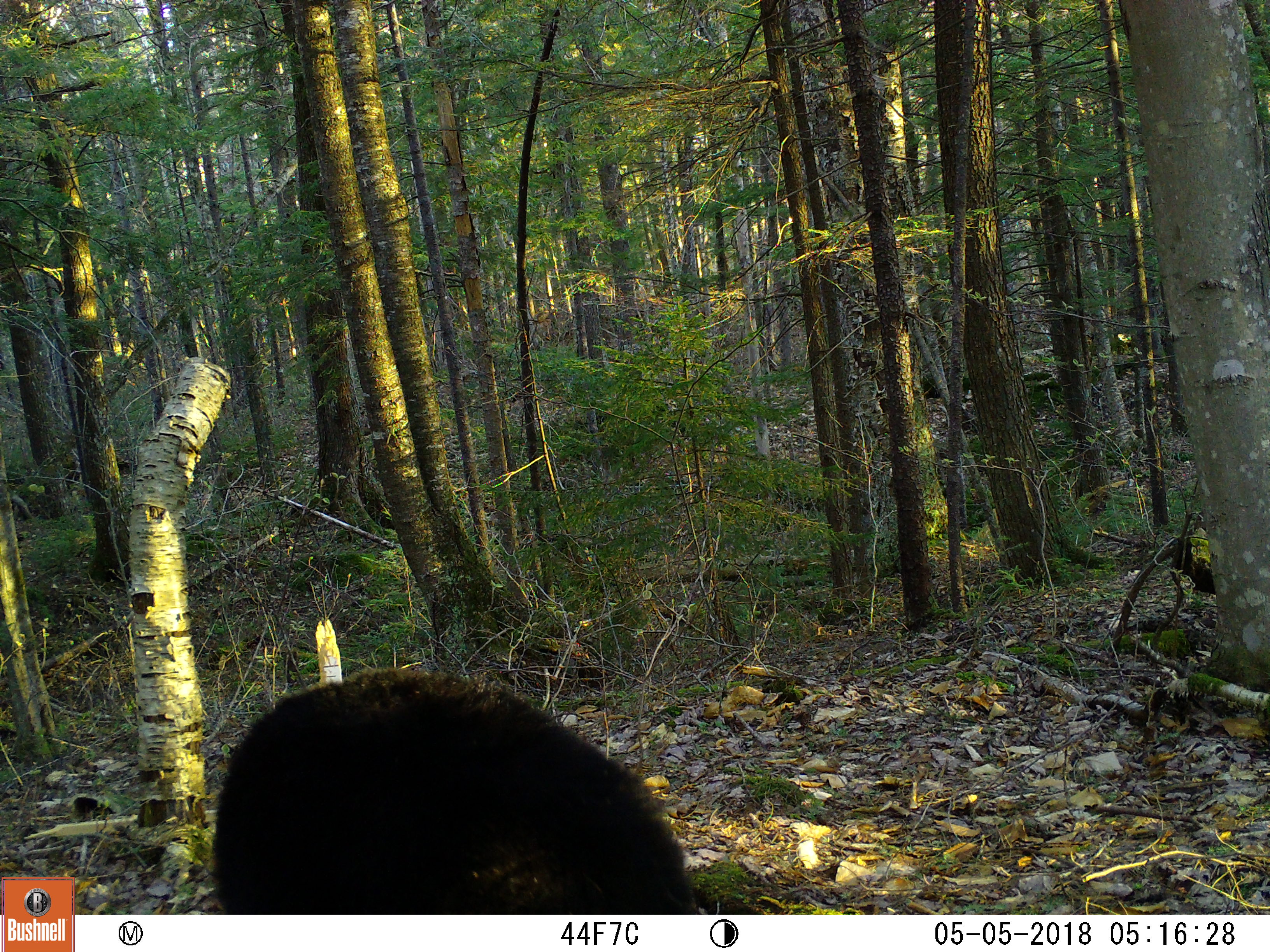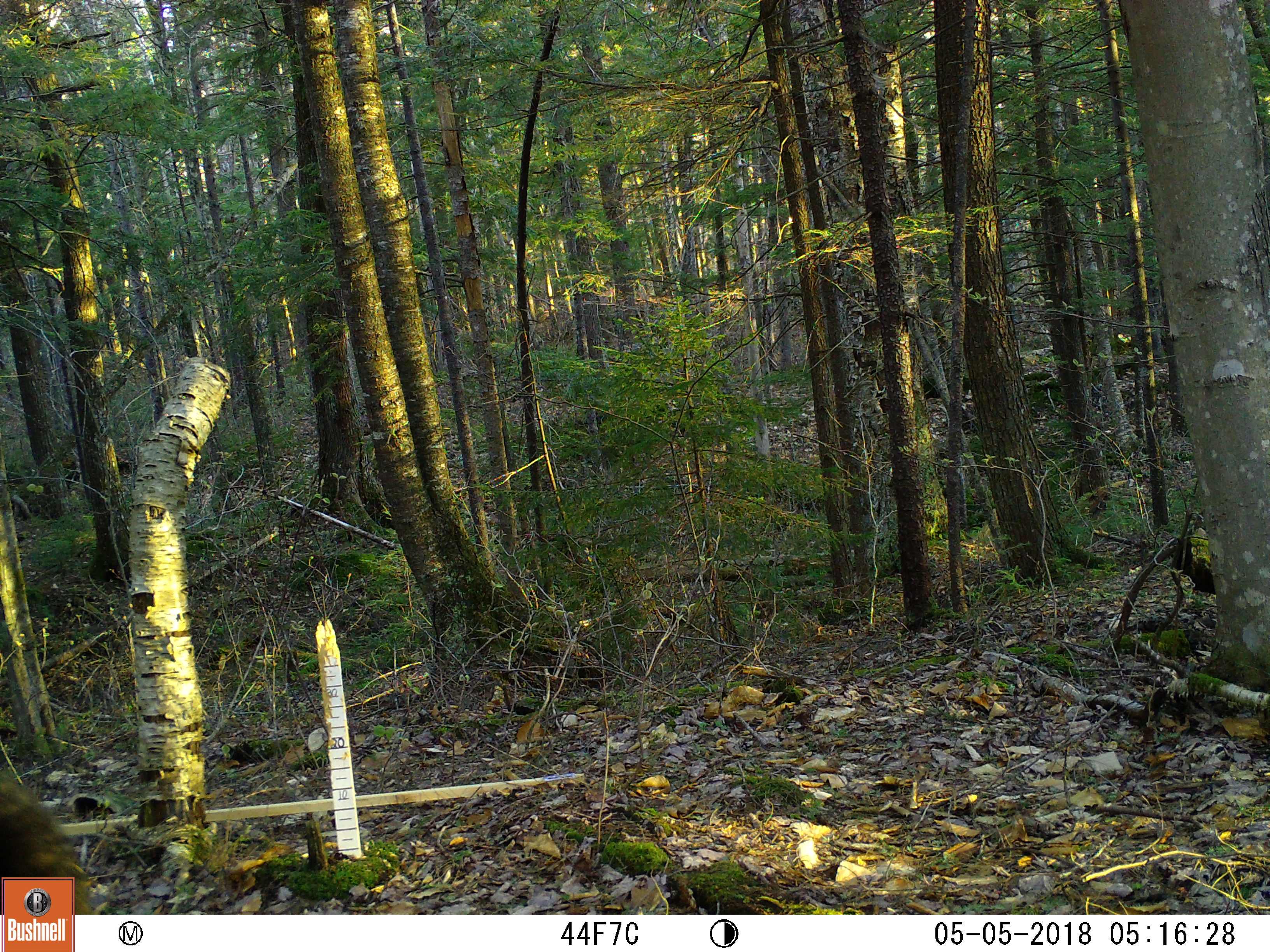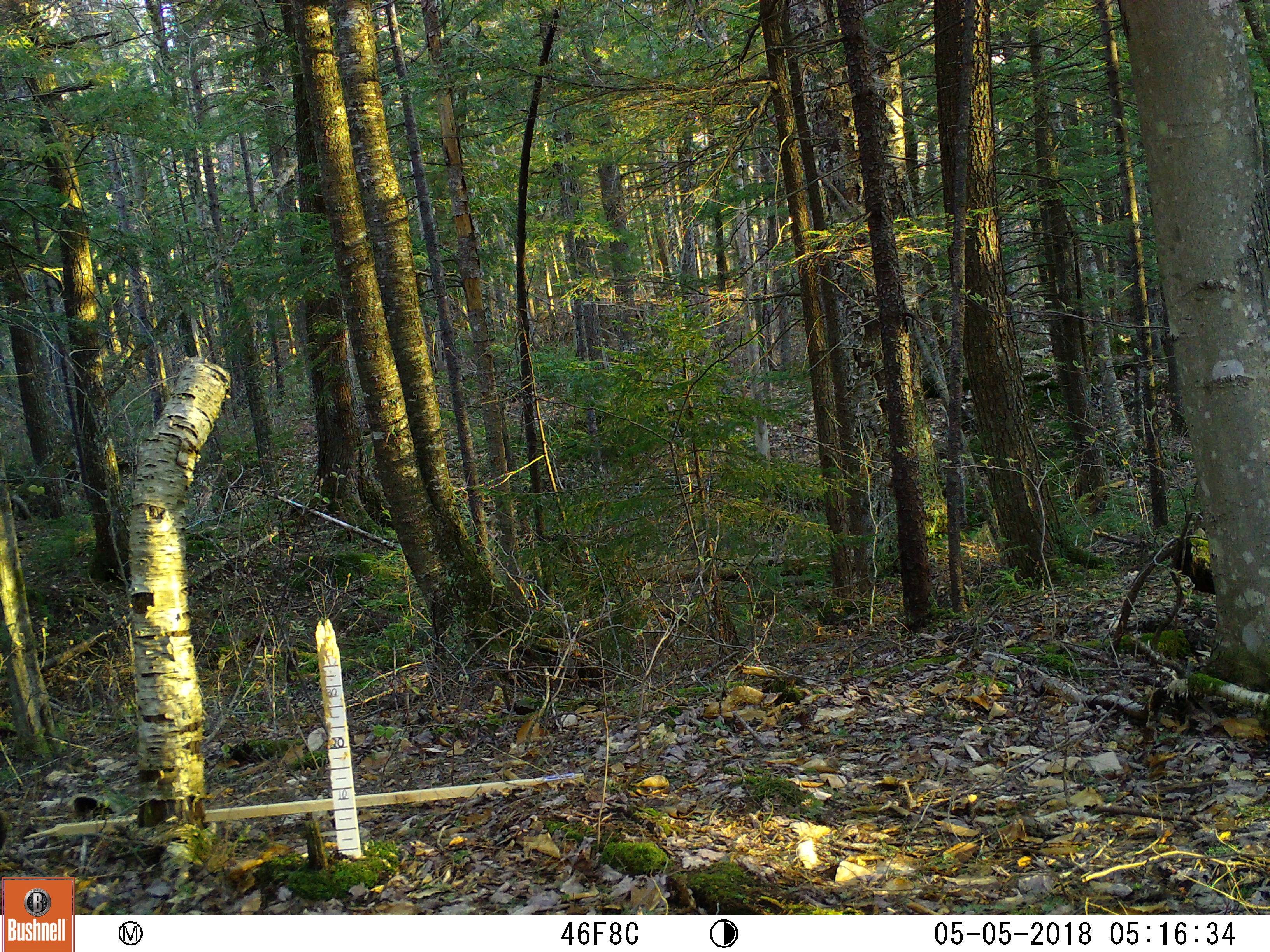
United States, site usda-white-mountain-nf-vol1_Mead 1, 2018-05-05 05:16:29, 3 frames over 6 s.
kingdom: Animalia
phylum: Chordata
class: Mammalia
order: Carnivora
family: Ursidae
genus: Ursus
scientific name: Ursus americanus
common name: black bear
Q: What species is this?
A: Black bear (Ursus americanus).